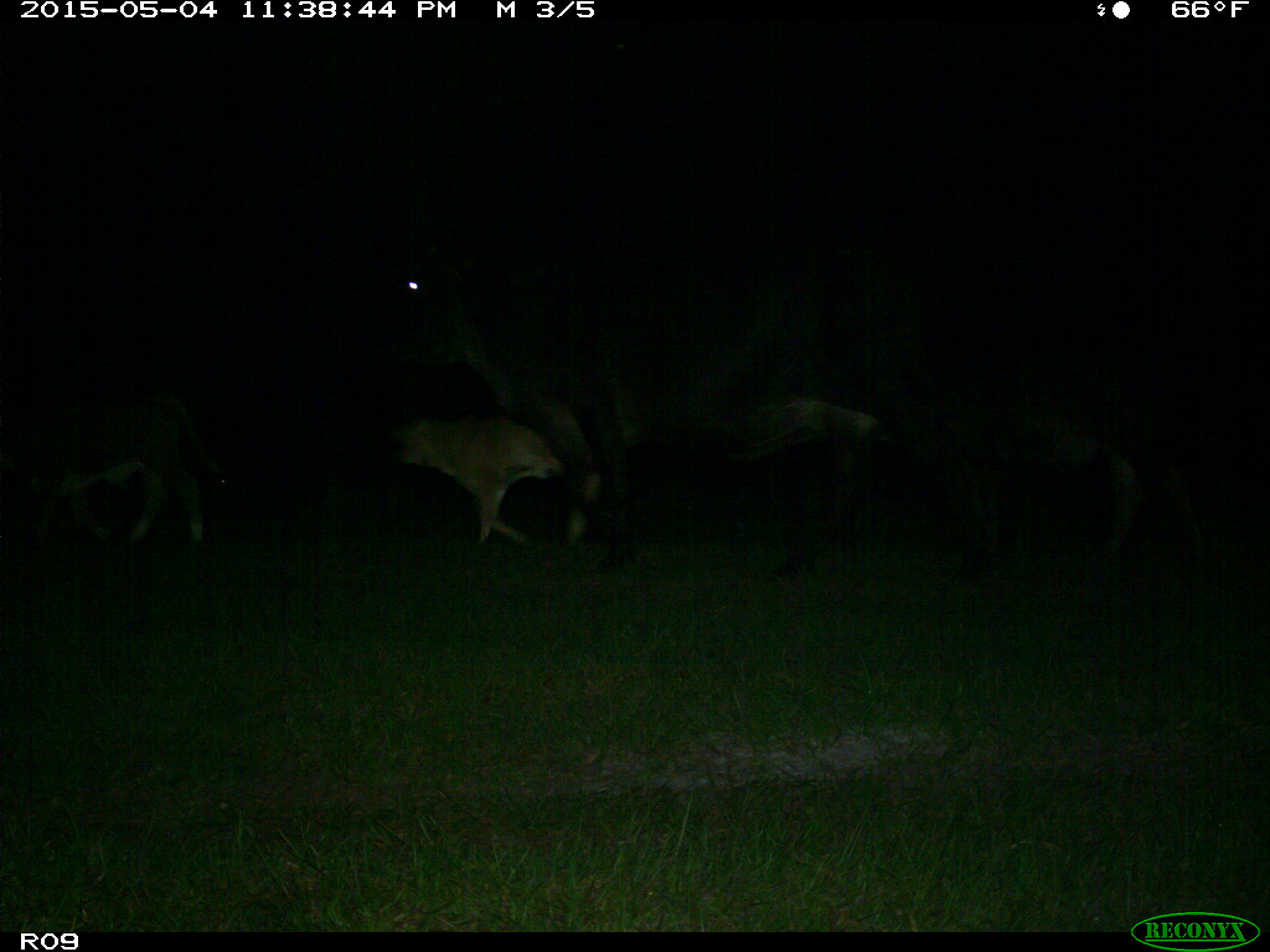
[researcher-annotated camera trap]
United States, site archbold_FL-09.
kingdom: Animalia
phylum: Chordata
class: Mammalia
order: Artiodactyla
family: Bovidae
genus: Bos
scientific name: Bos taurus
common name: domestic cow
Bos taurus (domestic cow).